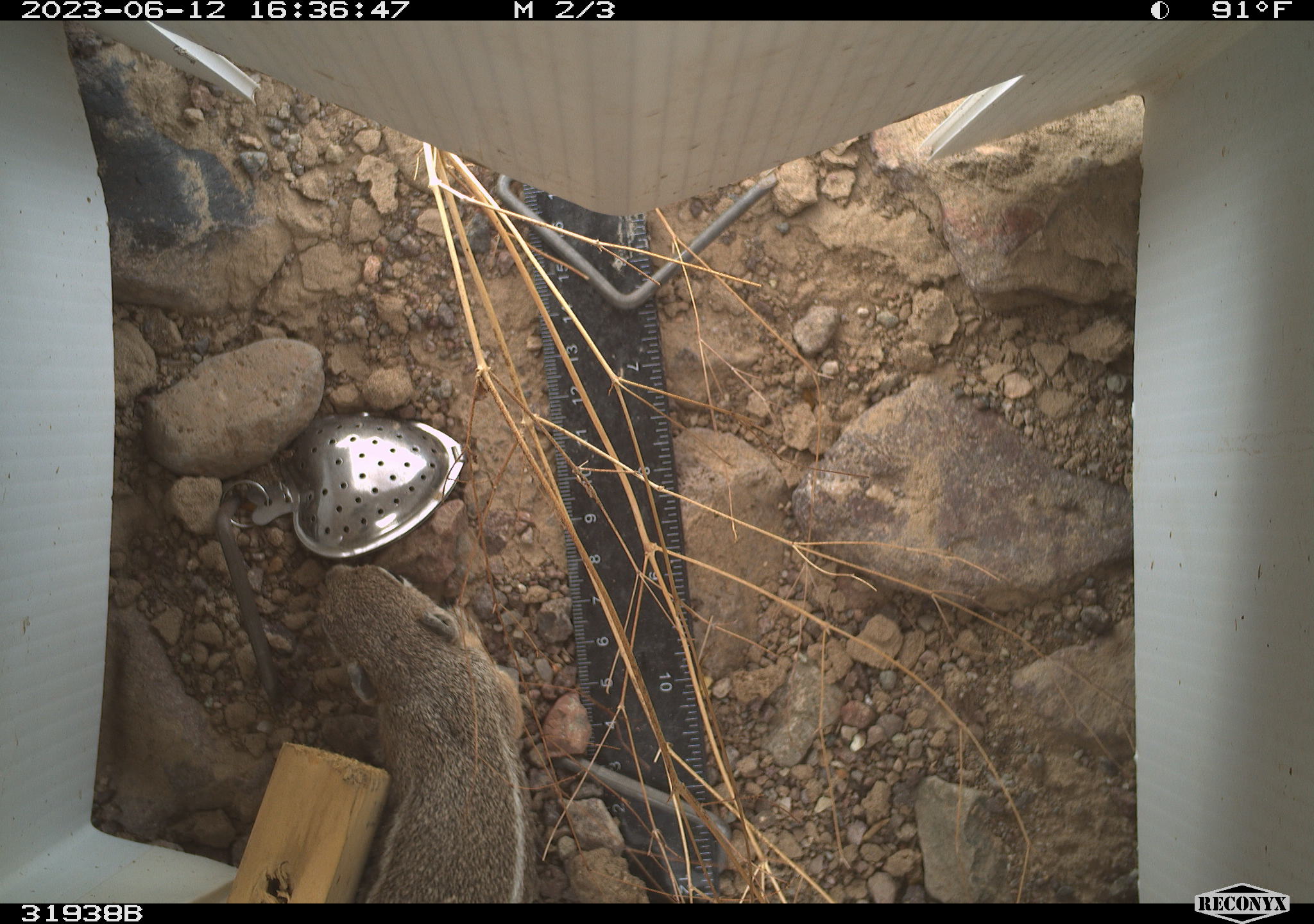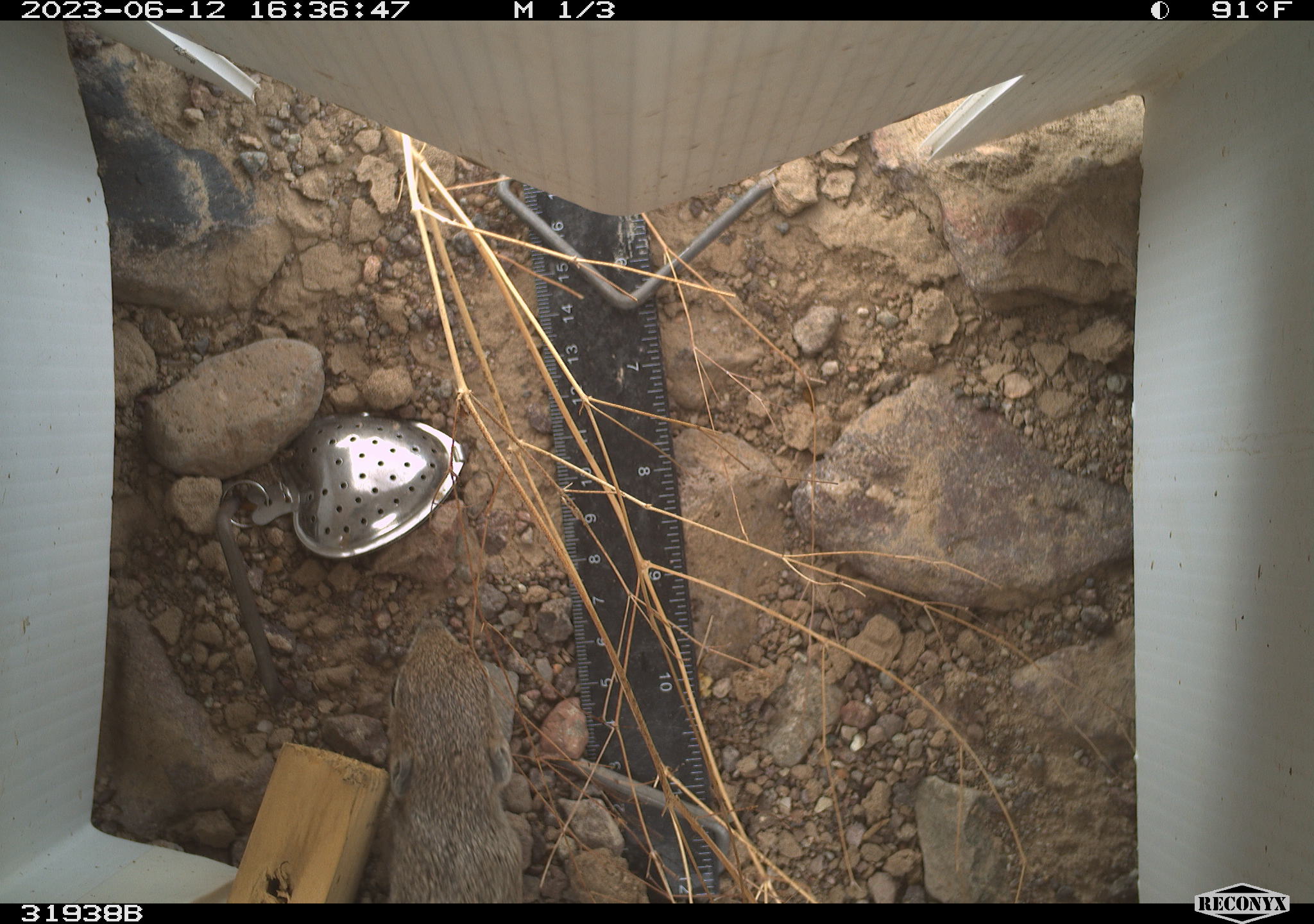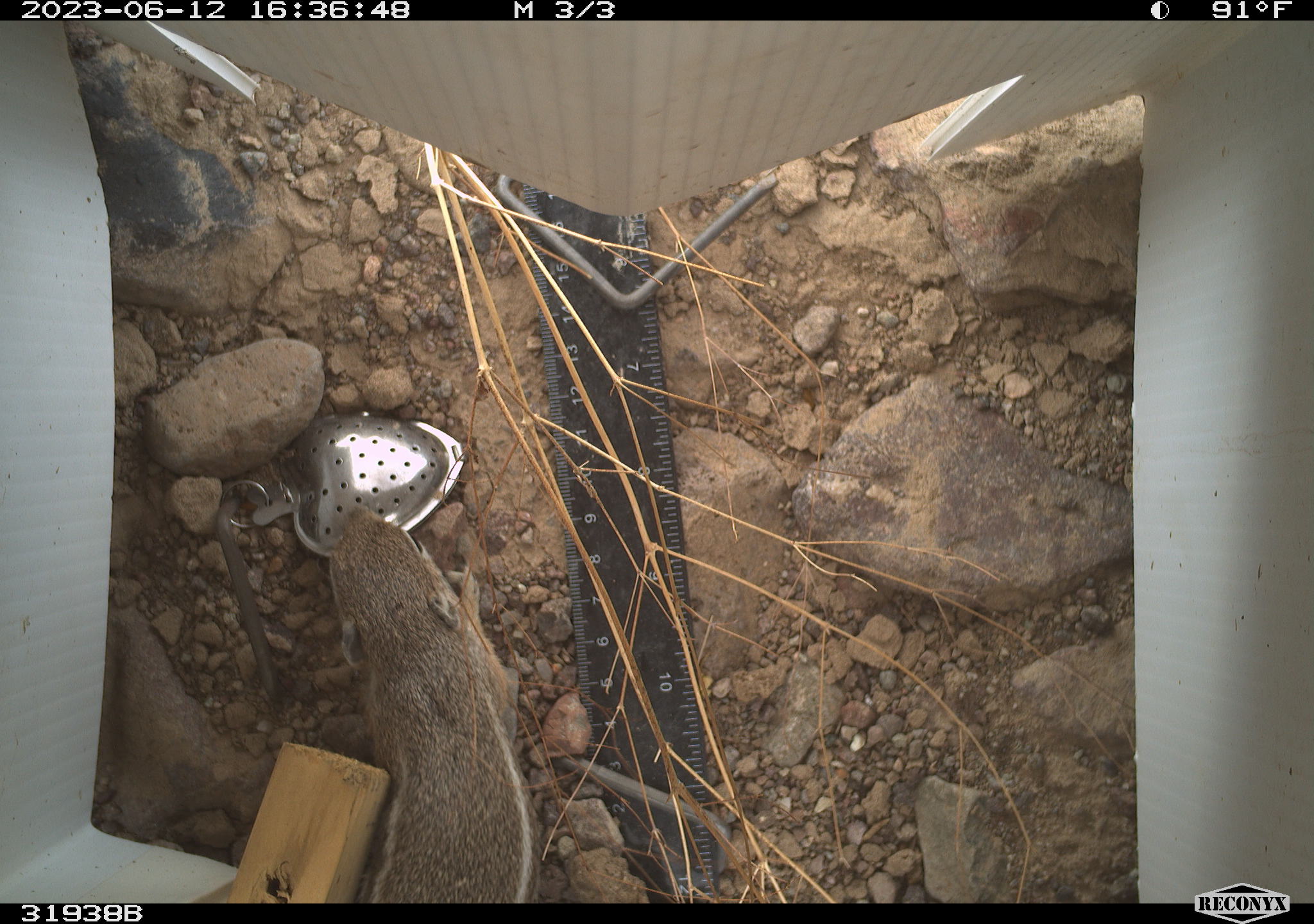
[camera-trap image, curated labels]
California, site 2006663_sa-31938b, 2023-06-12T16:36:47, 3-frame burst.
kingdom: Animalia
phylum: Chordata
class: Mammalia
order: Rodentia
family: Sciuridae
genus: Ammospermophilus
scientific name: Ammospermophilus leucurus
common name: white-tailed antelope squirrel